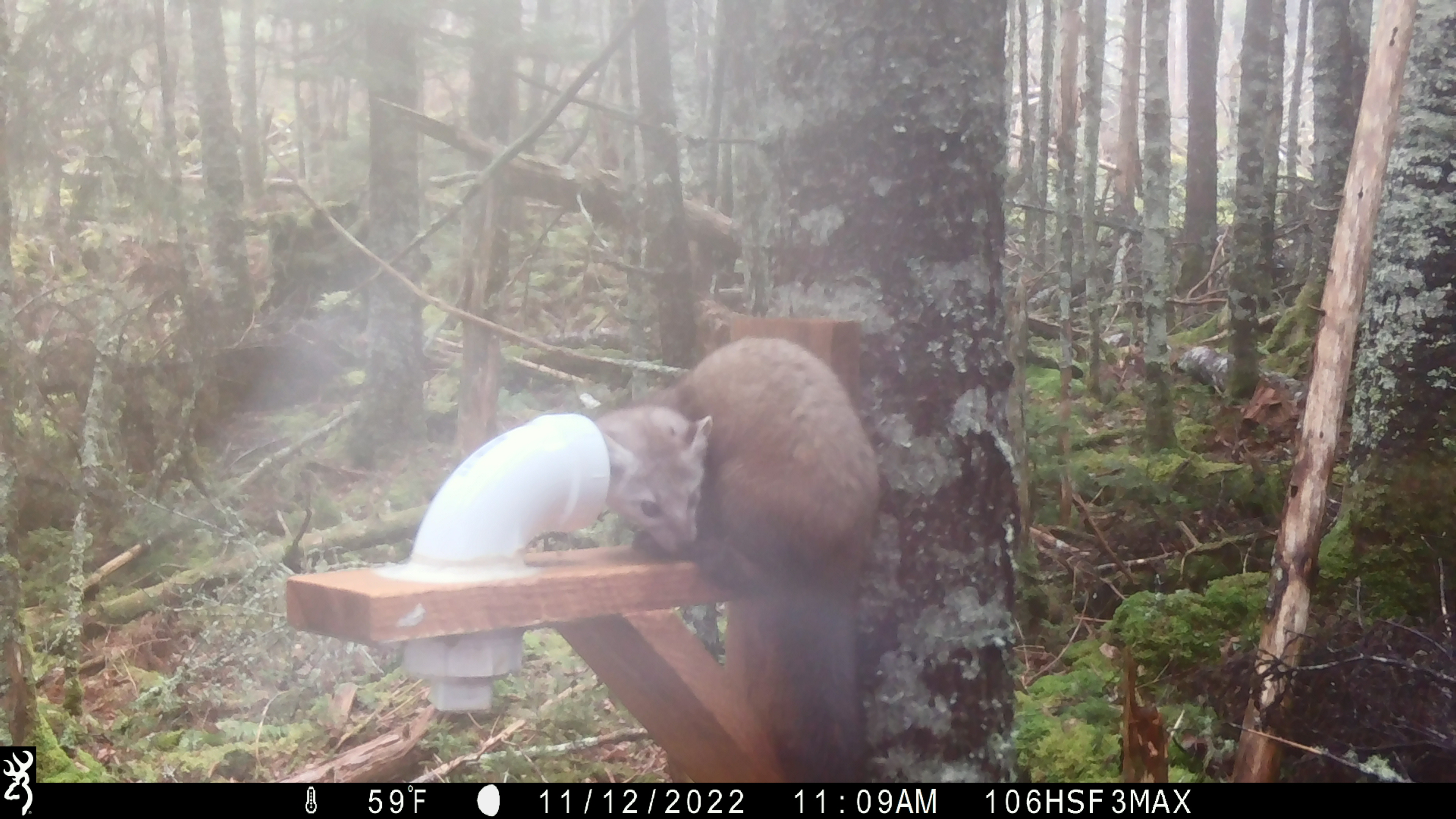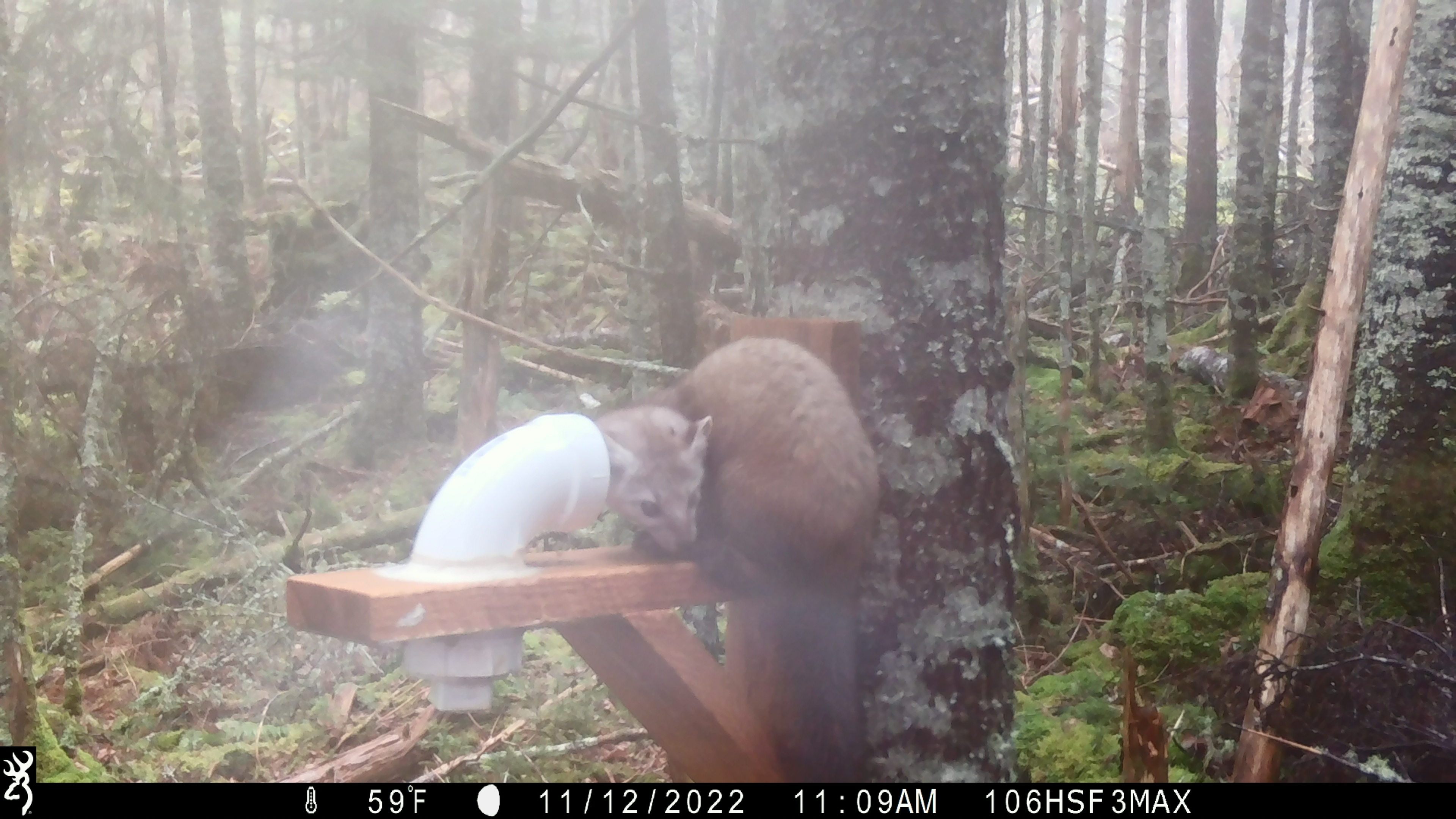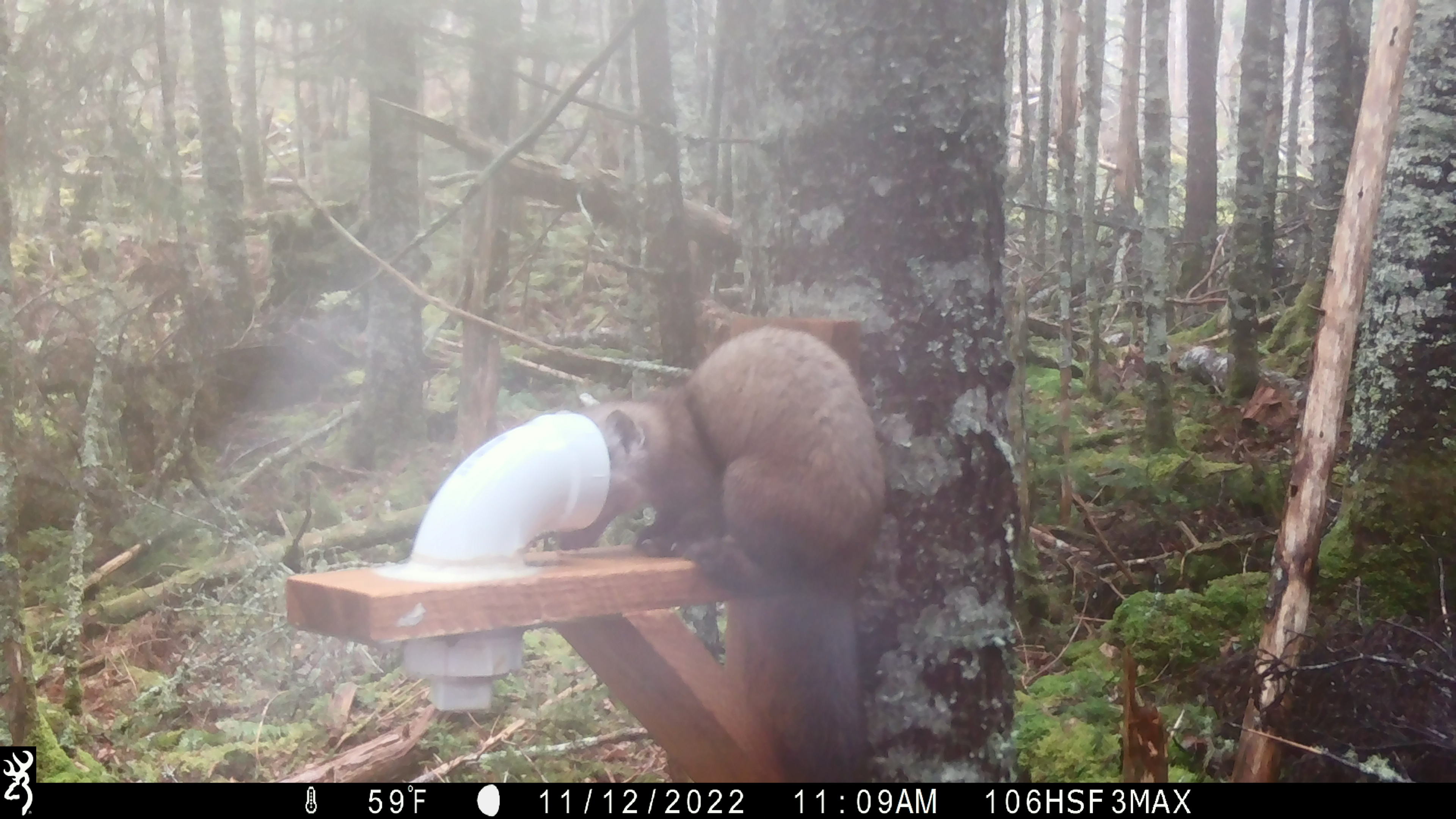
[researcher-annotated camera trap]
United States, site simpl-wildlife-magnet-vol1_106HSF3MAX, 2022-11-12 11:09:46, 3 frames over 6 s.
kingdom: Animalia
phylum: Chordata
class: Mammalia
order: Carnivora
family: Mustelidae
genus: Martes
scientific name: Martes americana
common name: american marten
American marten (Martes americana).